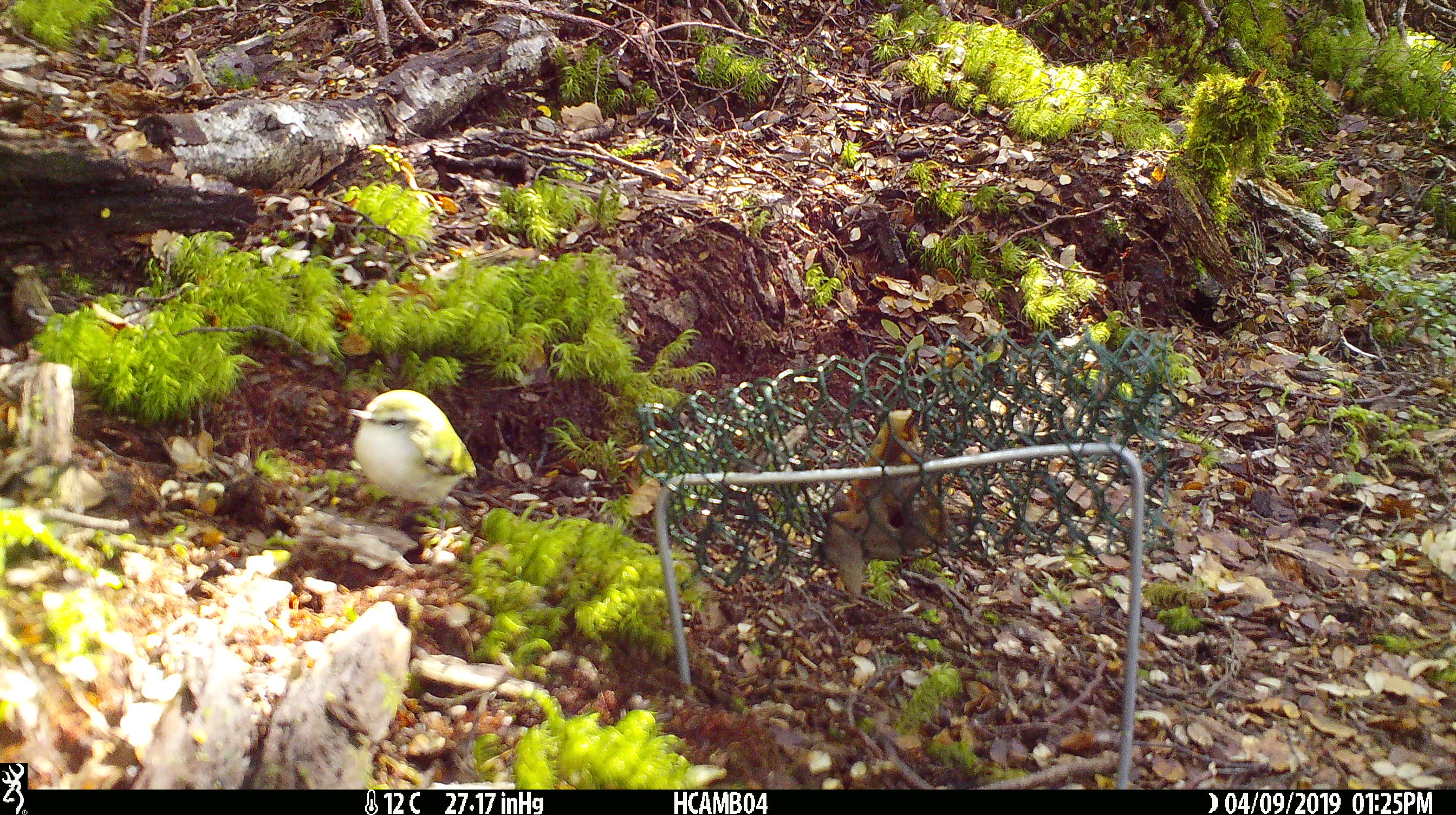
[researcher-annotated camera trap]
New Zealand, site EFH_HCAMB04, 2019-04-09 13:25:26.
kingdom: Animalia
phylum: Chordata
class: Aves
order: Passeriformes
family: Acanthisittidae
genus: Acanthisitta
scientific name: Acanthisitta chloris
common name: rifleman